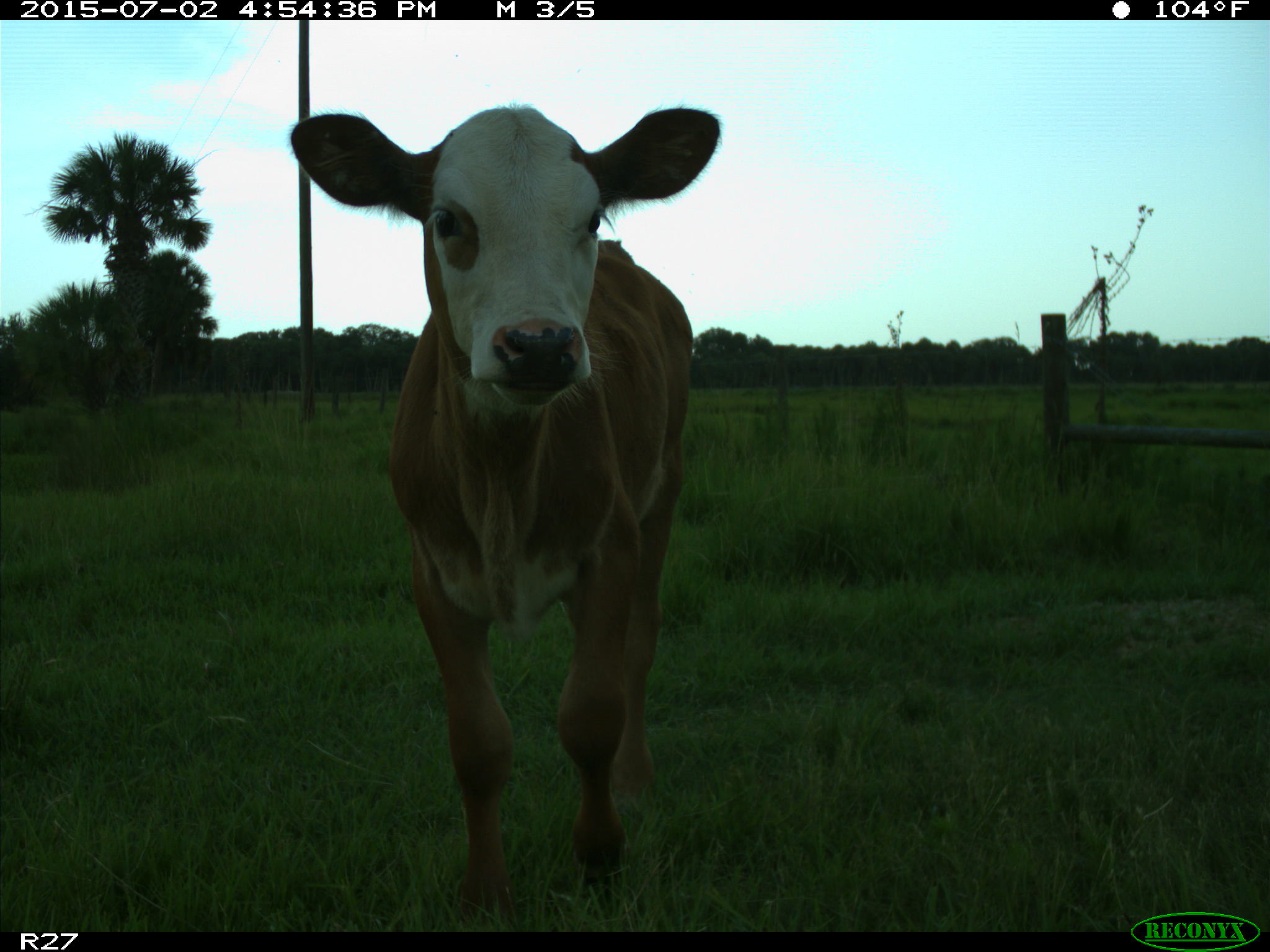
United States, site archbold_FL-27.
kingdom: Animalia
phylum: Chordata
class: Mammalia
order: Artiodactyla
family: Bovidae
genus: Bos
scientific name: Bos taurus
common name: domestic cow